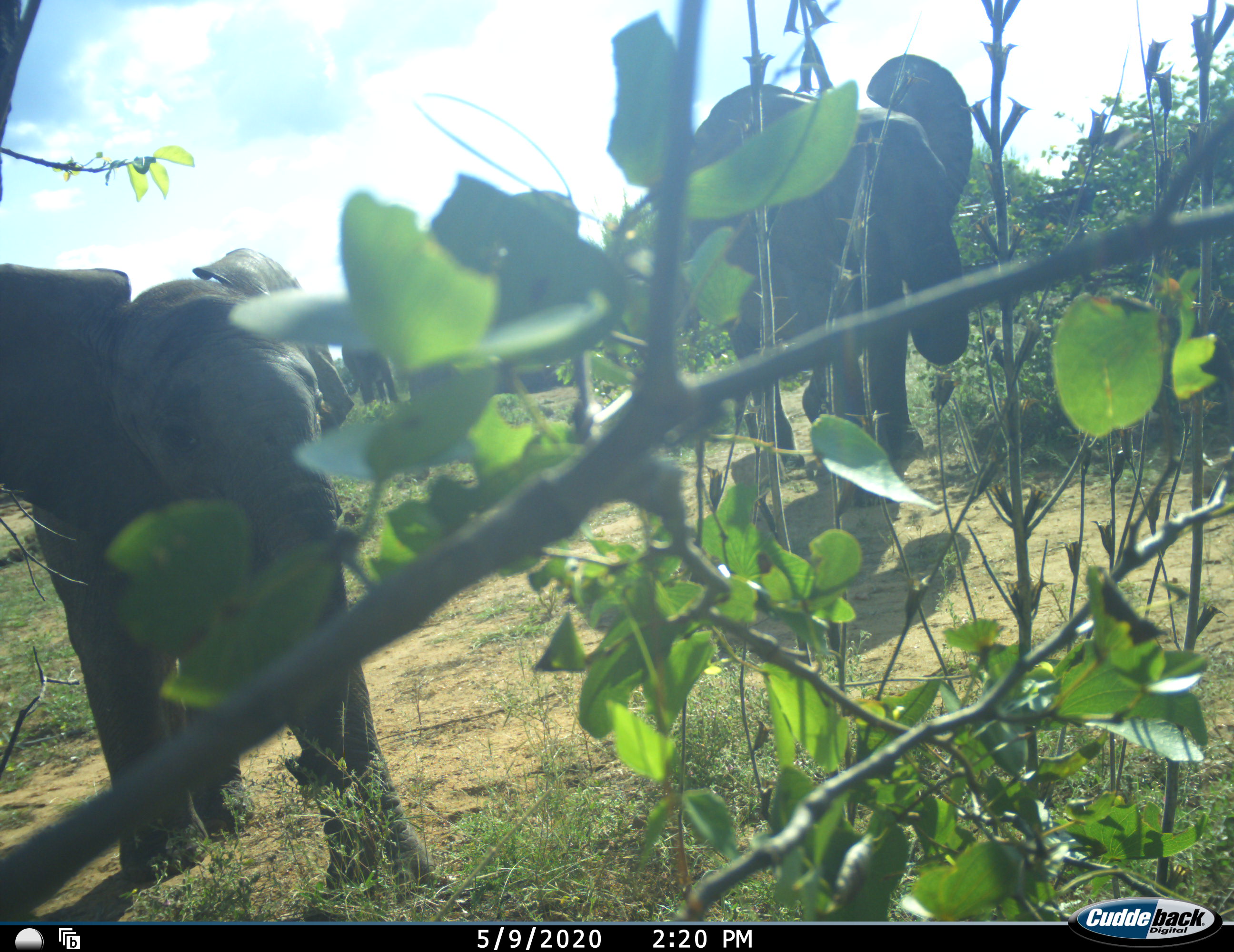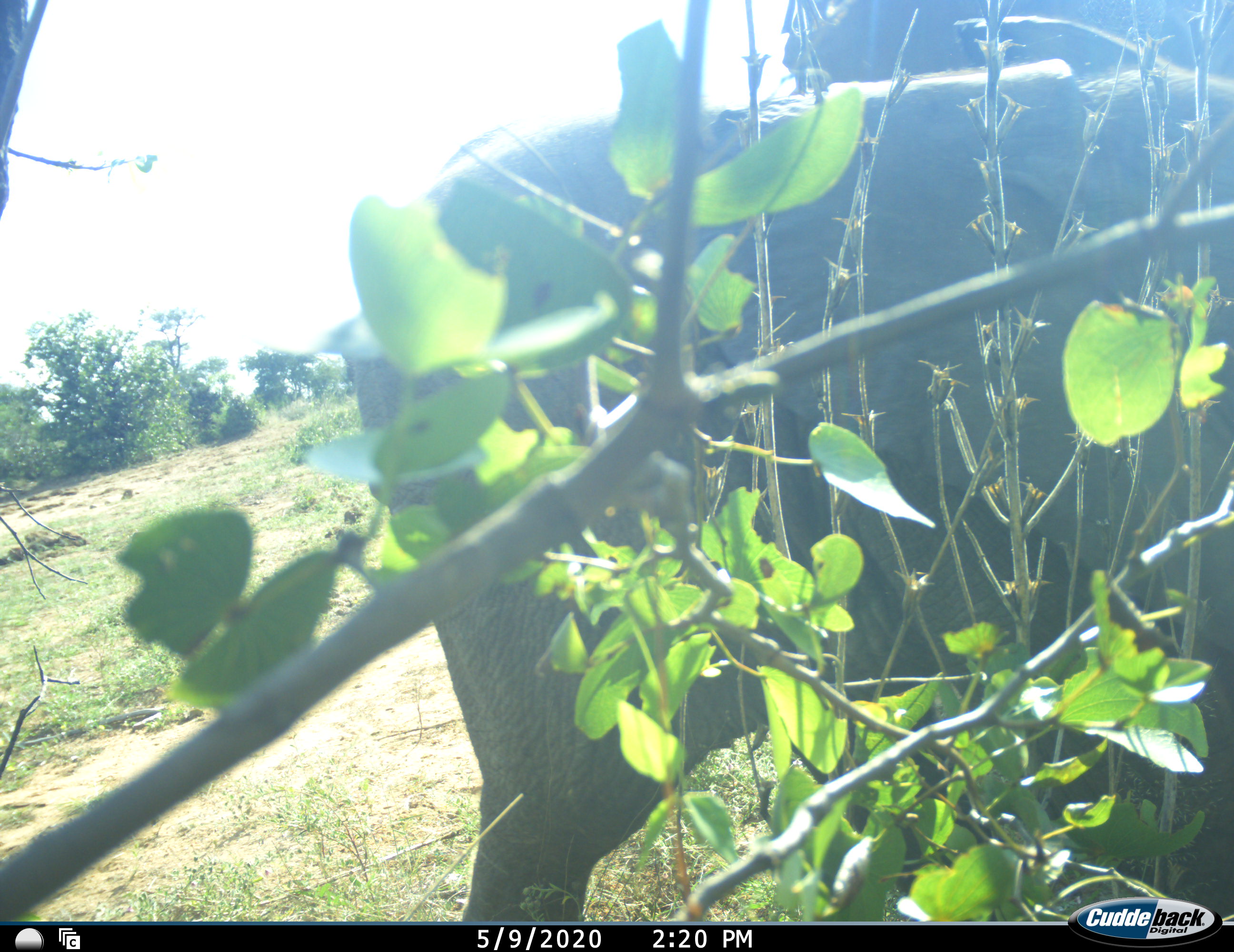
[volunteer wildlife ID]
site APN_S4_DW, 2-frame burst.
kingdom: Animalia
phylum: Chordata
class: Mammalia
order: Proboscidea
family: Elephantidae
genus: Loxodonta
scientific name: Loxodonta africana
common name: african bush elephant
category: elephant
Elephant (african bush elephant) (Loxodonta africana), count 3. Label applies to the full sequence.